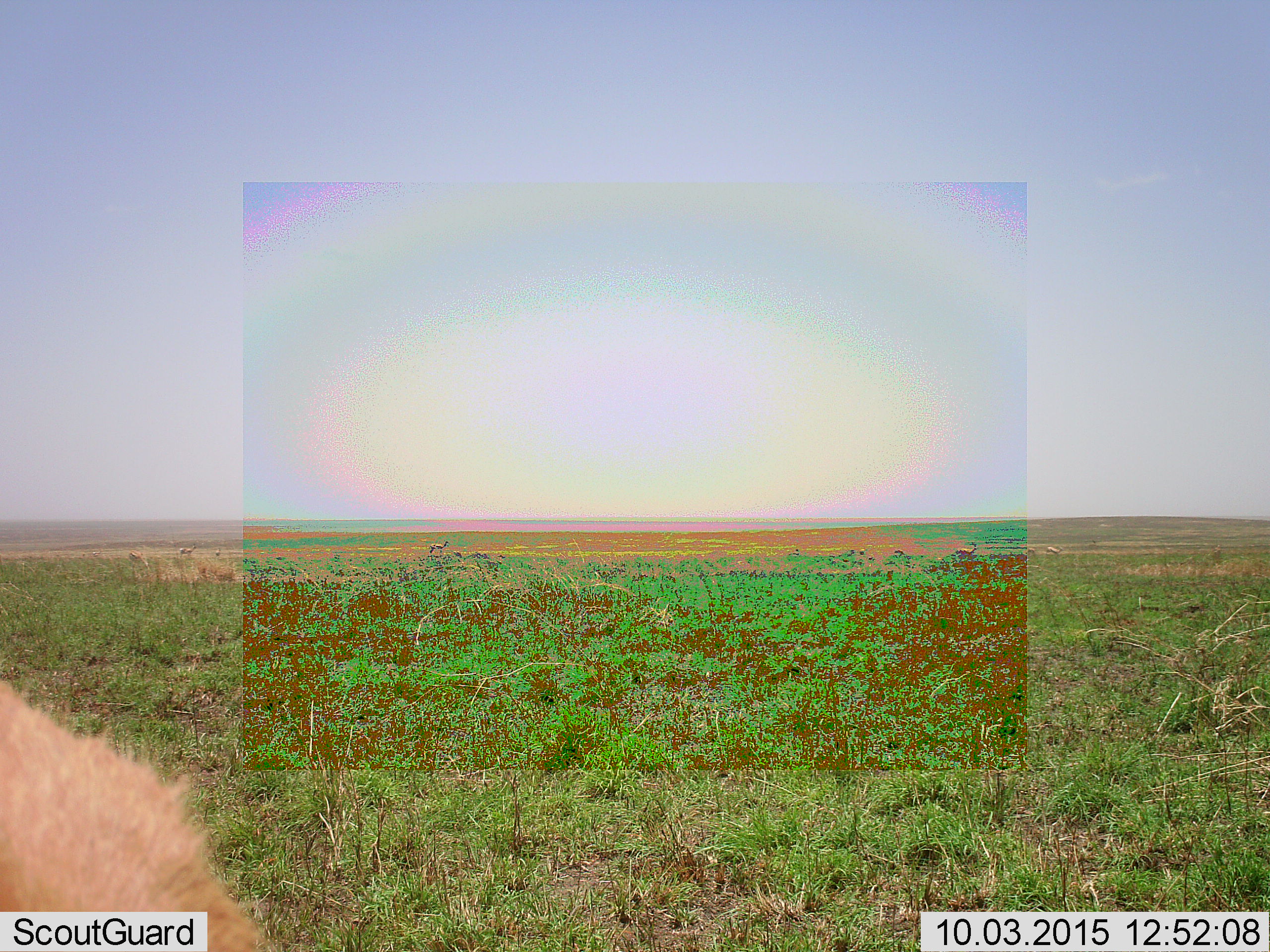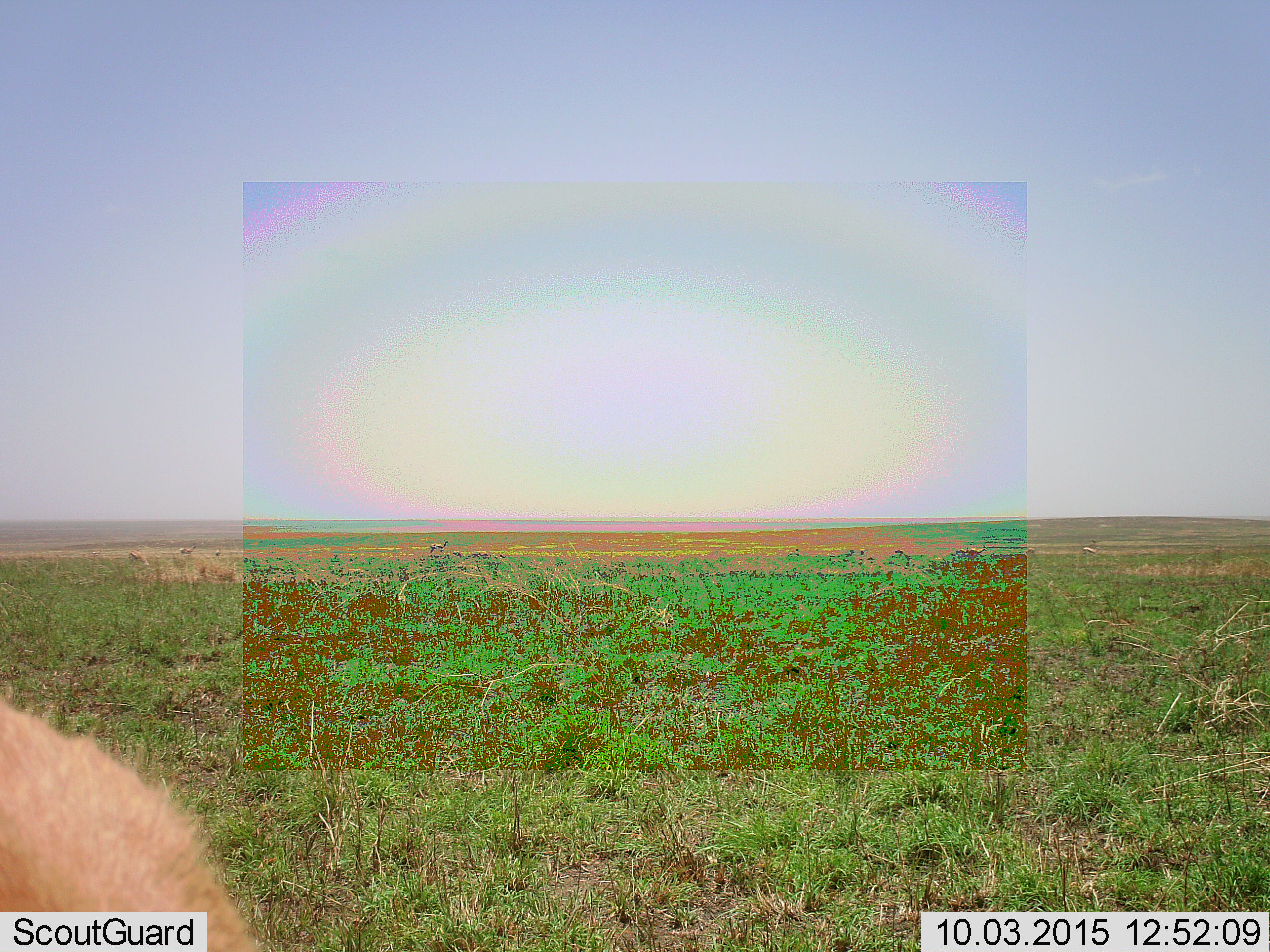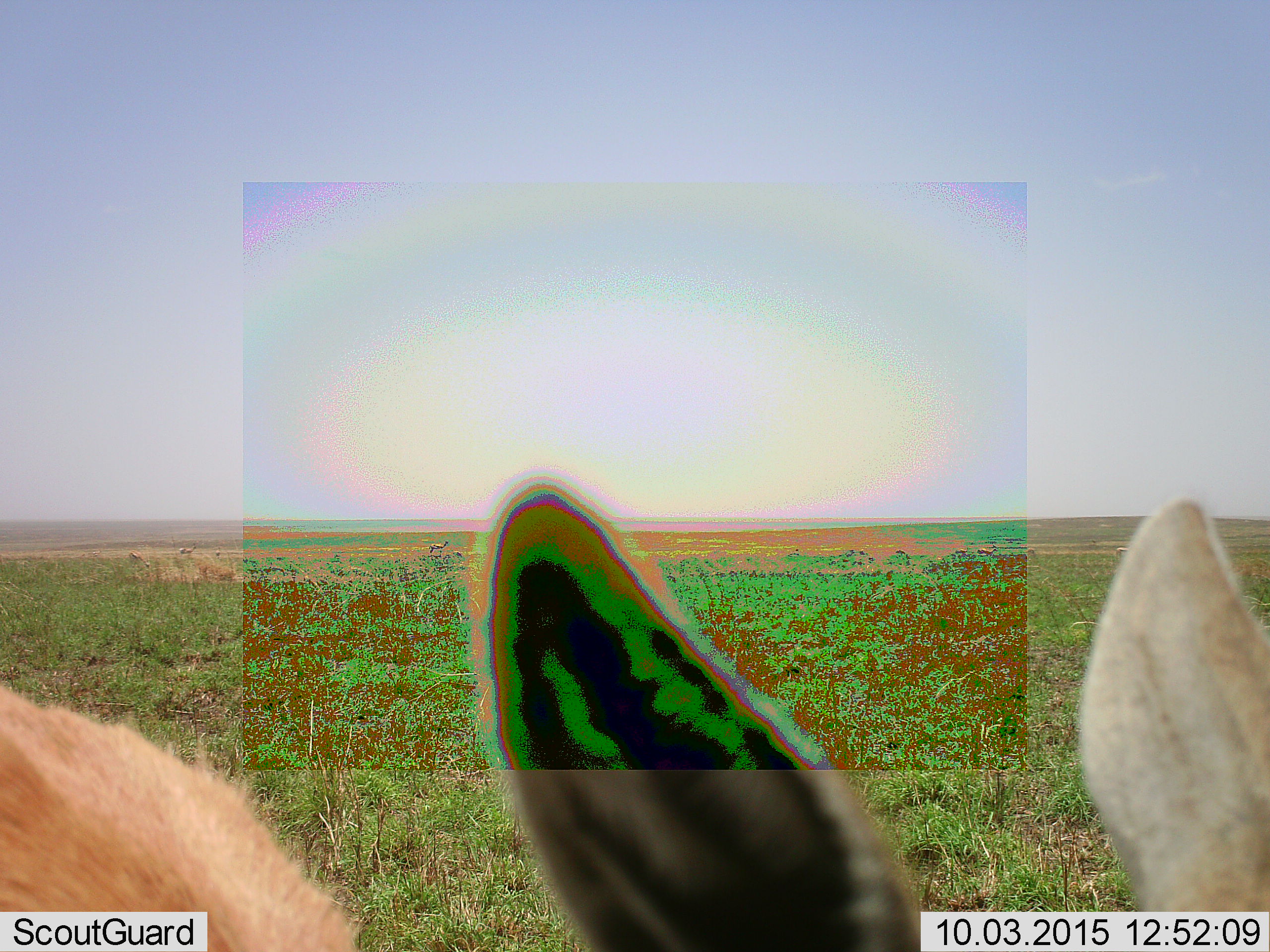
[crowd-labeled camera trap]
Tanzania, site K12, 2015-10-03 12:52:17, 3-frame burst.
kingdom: Animalia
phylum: Chordata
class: Mammalia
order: Artiodactyla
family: Bovidae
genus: Eudorcas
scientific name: Eudorcas thomsonii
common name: thomson's gazelle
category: gazellethomsons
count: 1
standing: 62%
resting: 12%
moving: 38%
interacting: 0%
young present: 0%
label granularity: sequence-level